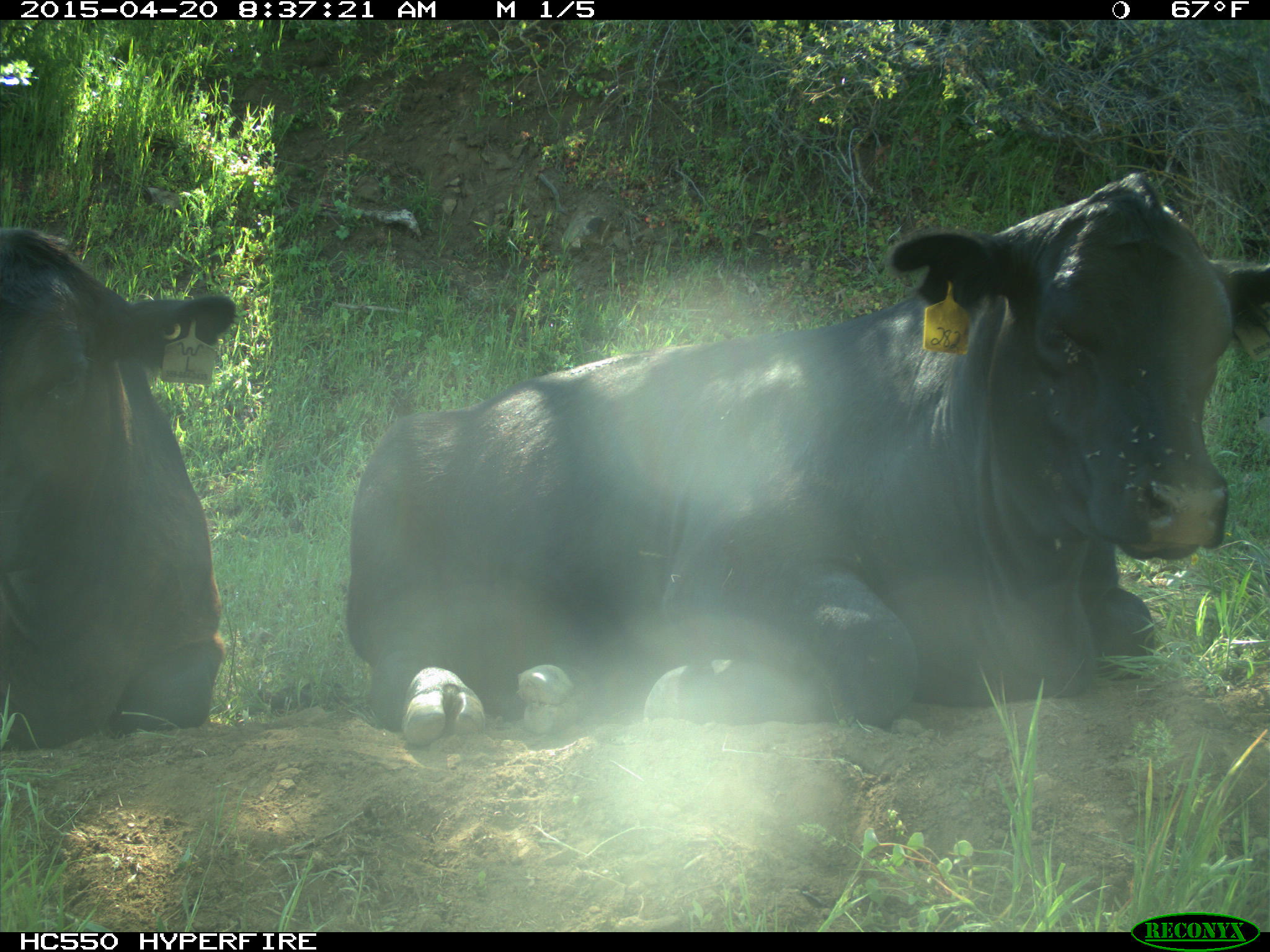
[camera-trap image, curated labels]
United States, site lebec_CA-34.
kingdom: Animalia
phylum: Chordata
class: Mammalia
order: Artiodactyla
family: Bovidae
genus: Bos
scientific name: Bos taurus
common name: domestic cow